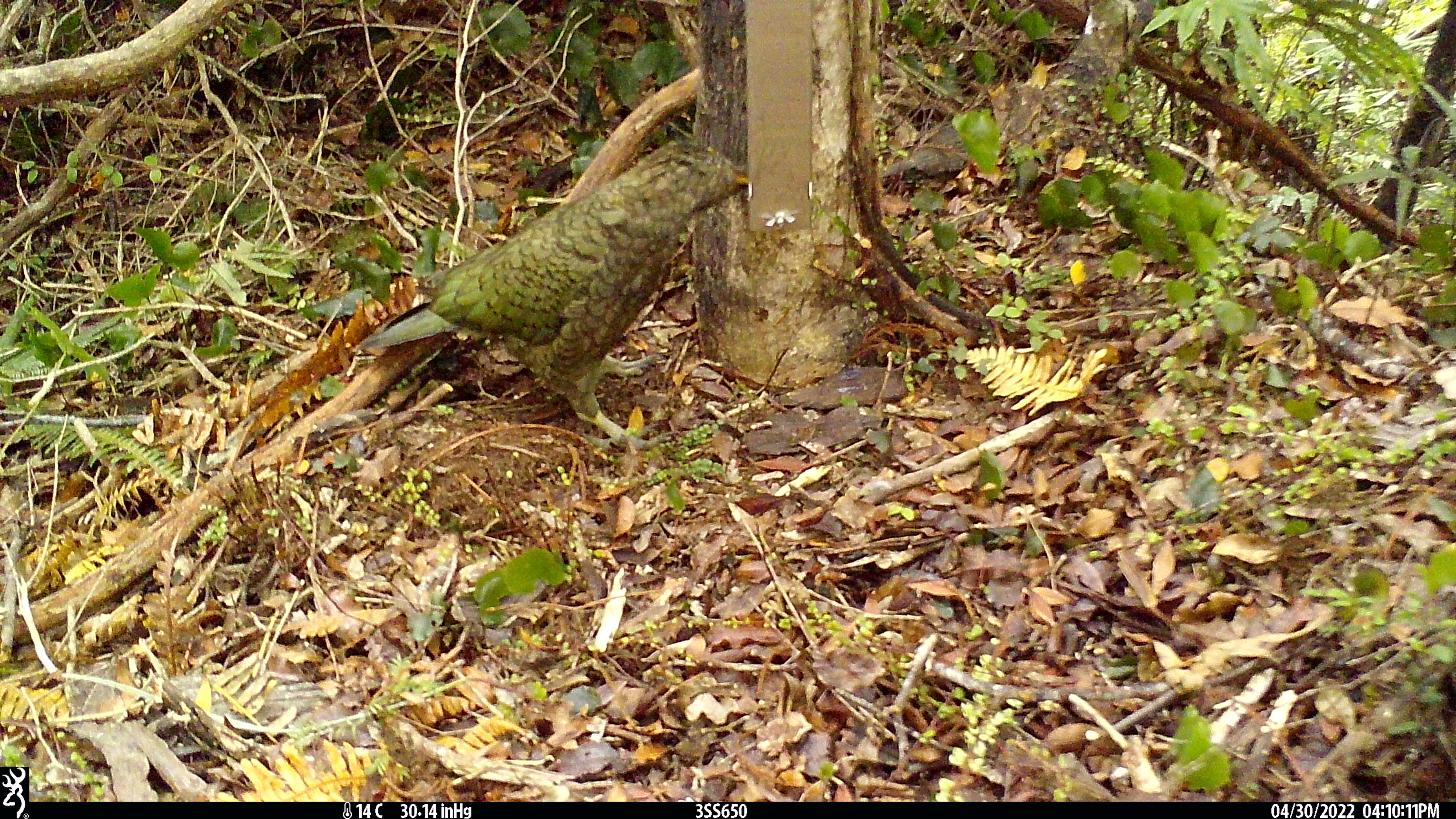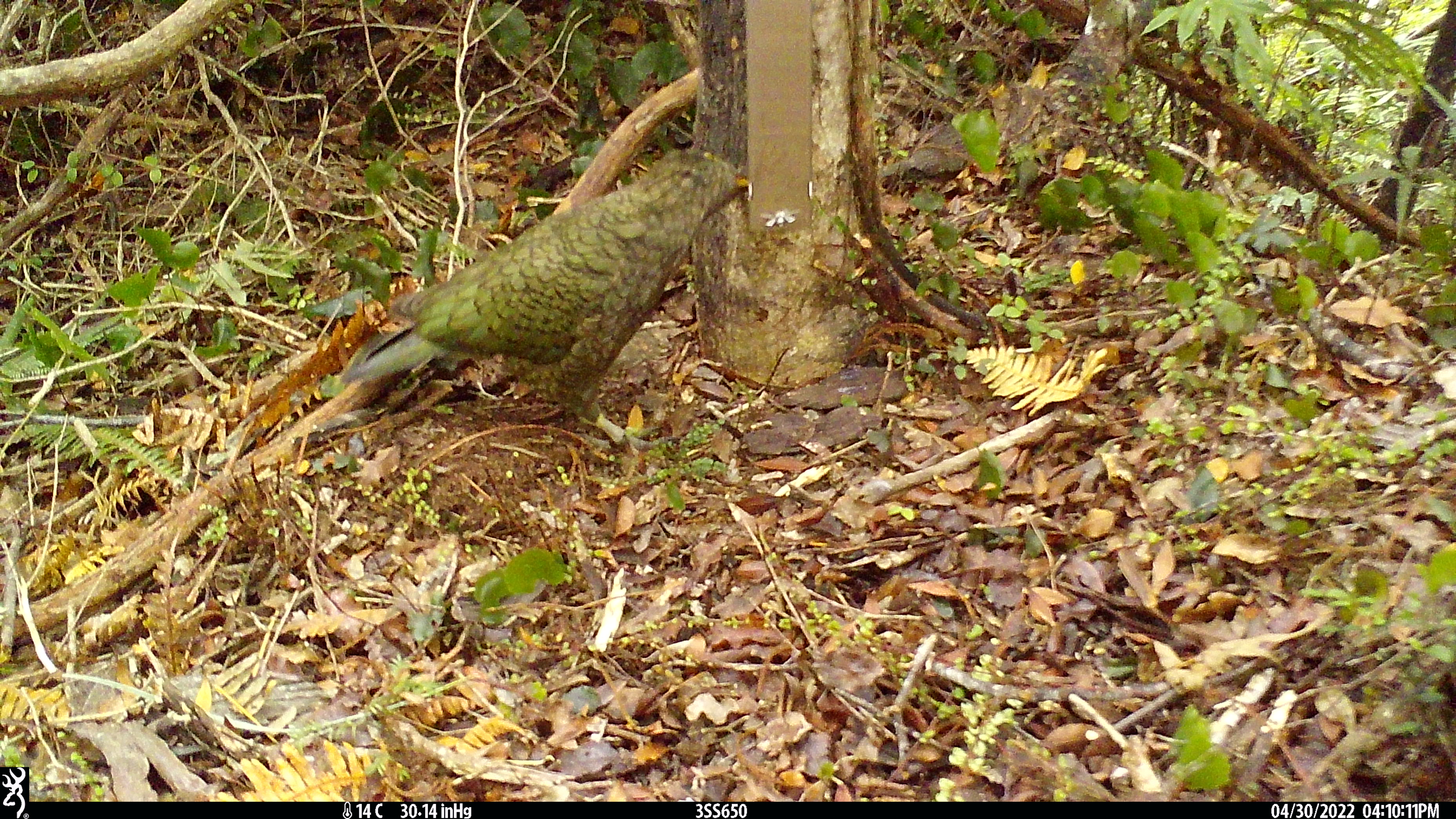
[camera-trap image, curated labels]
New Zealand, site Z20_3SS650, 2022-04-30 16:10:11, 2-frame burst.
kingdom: Animalia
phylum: Chordata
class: Aves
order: Psittaciformes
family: Strigopidae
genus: Nestor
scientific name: Nestor notabilis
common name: kea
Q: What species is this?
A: Kea (Nestor notabilis).